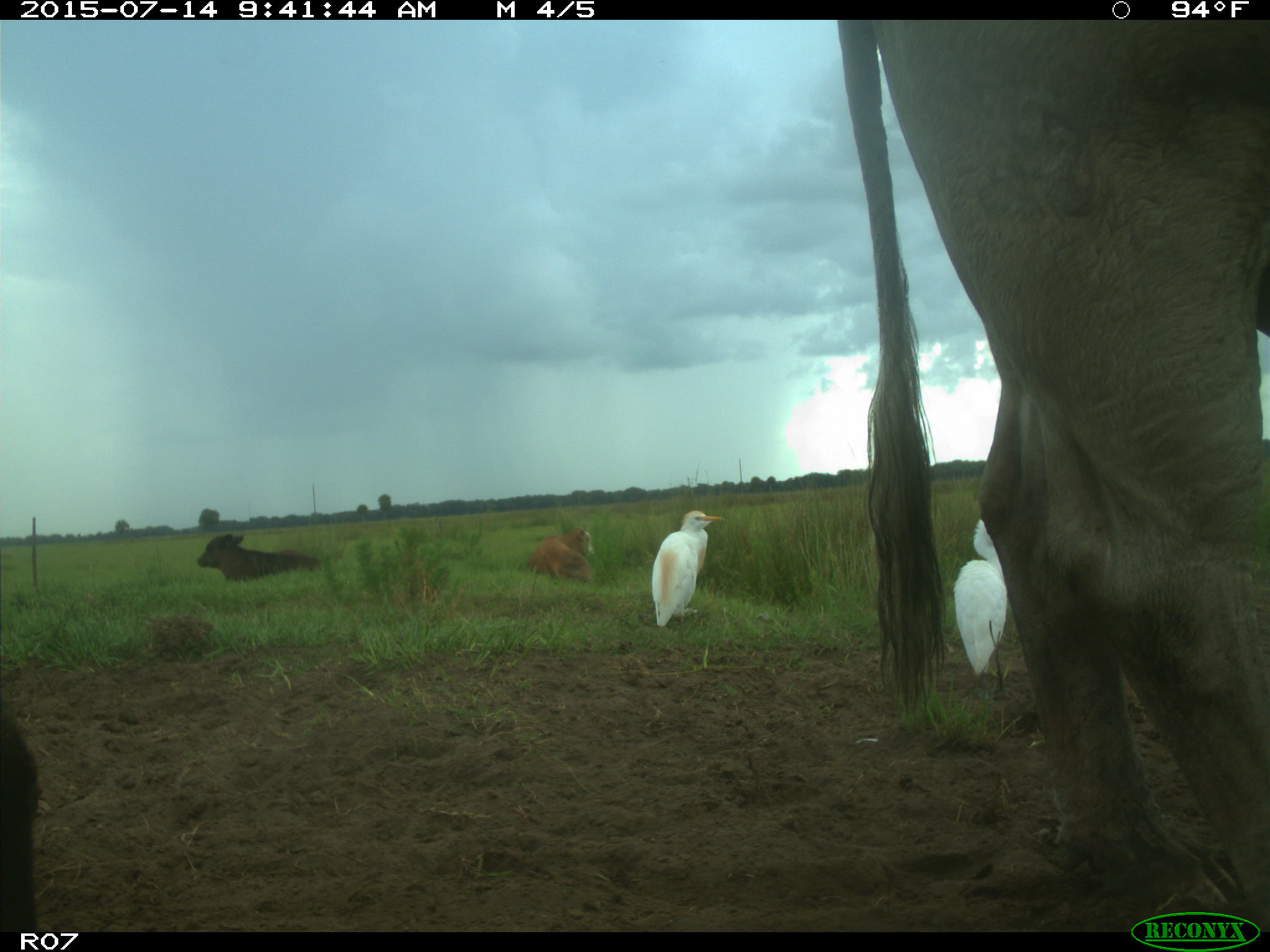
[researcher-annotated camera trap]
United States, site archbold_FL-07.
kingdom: Animalia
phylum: Chordata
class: Mammalia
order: Artiodactyla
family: Bovidae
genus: Bos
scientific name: Bos taurus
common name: domestic cow